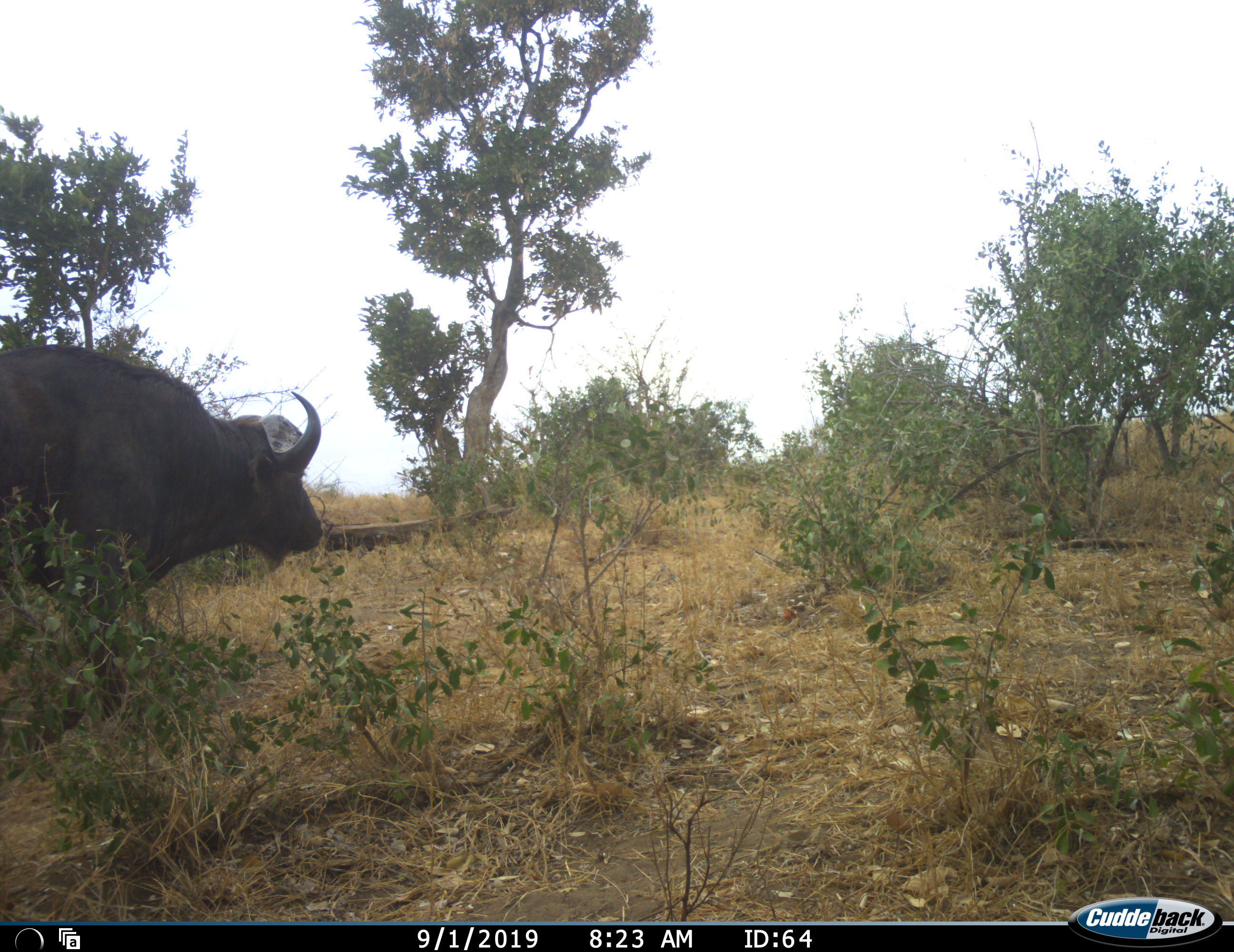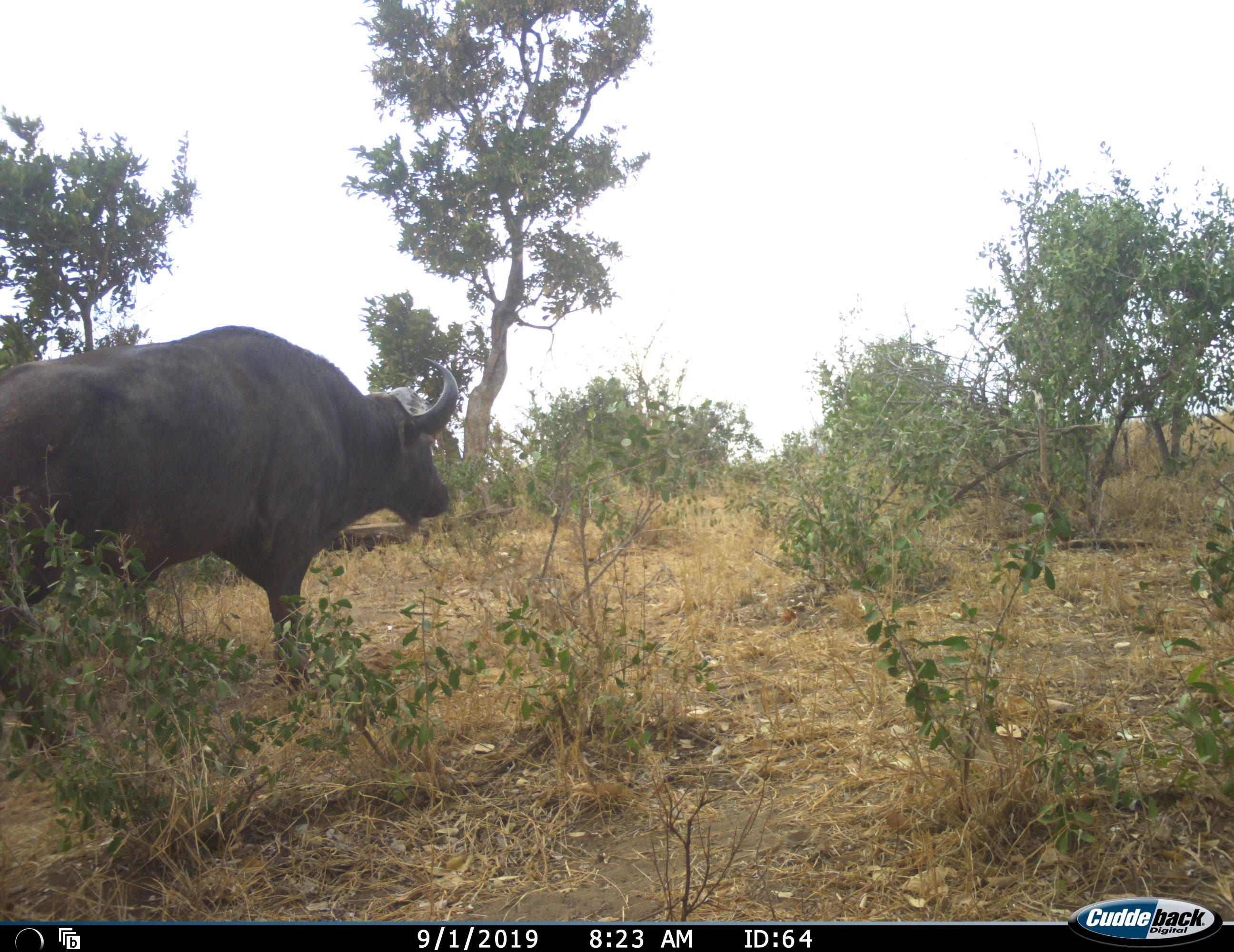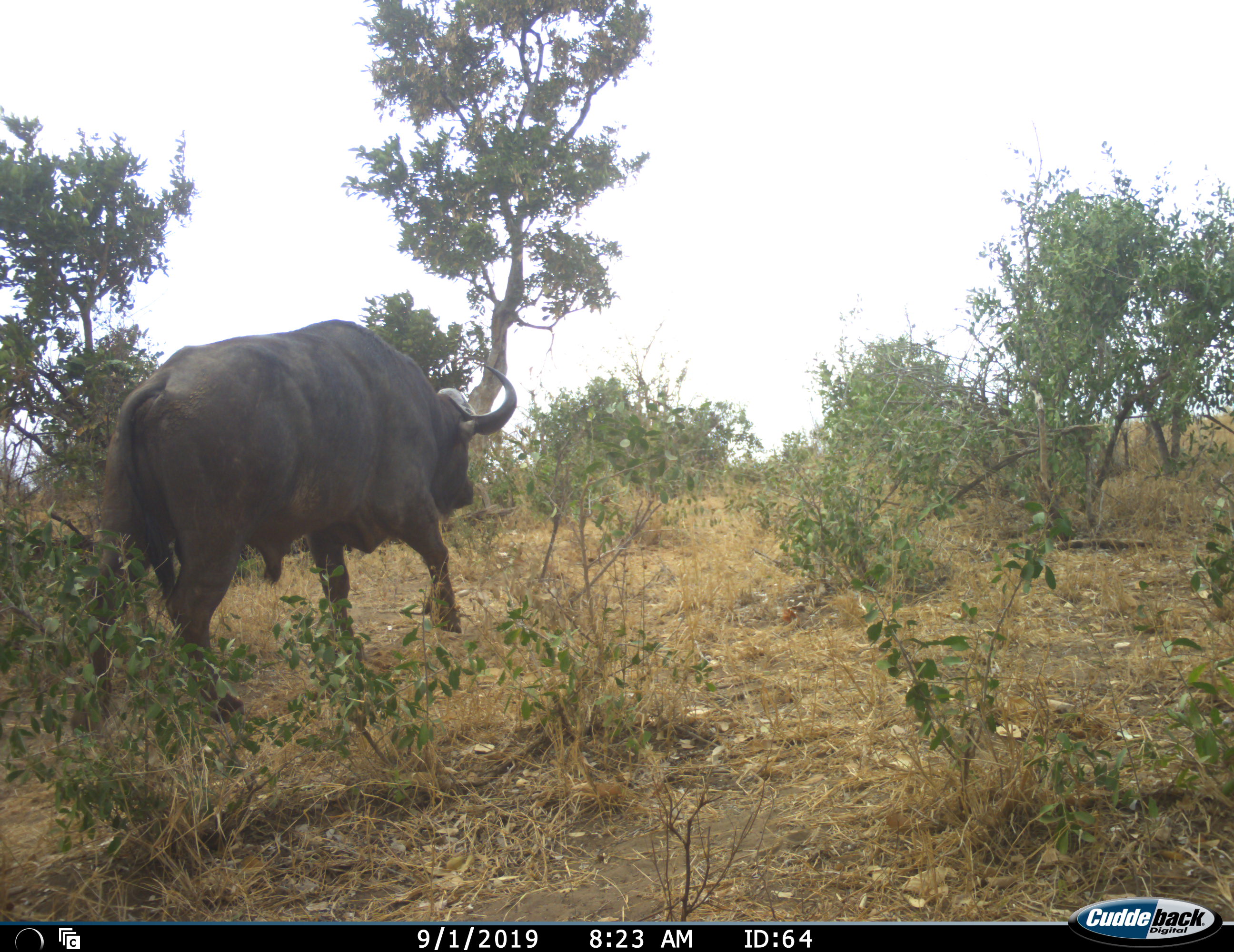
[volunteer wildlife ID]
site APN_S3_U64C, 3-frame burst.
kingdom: Animalia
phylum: Chordata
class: Mammalia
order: Artiodactyla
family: Bovidae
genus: Syncerus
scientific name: Syncerus caffer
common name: african buffalo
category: buffalo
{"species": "buffalo (african buffalo) (Syncerus caffer)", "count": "1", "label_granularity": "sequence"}